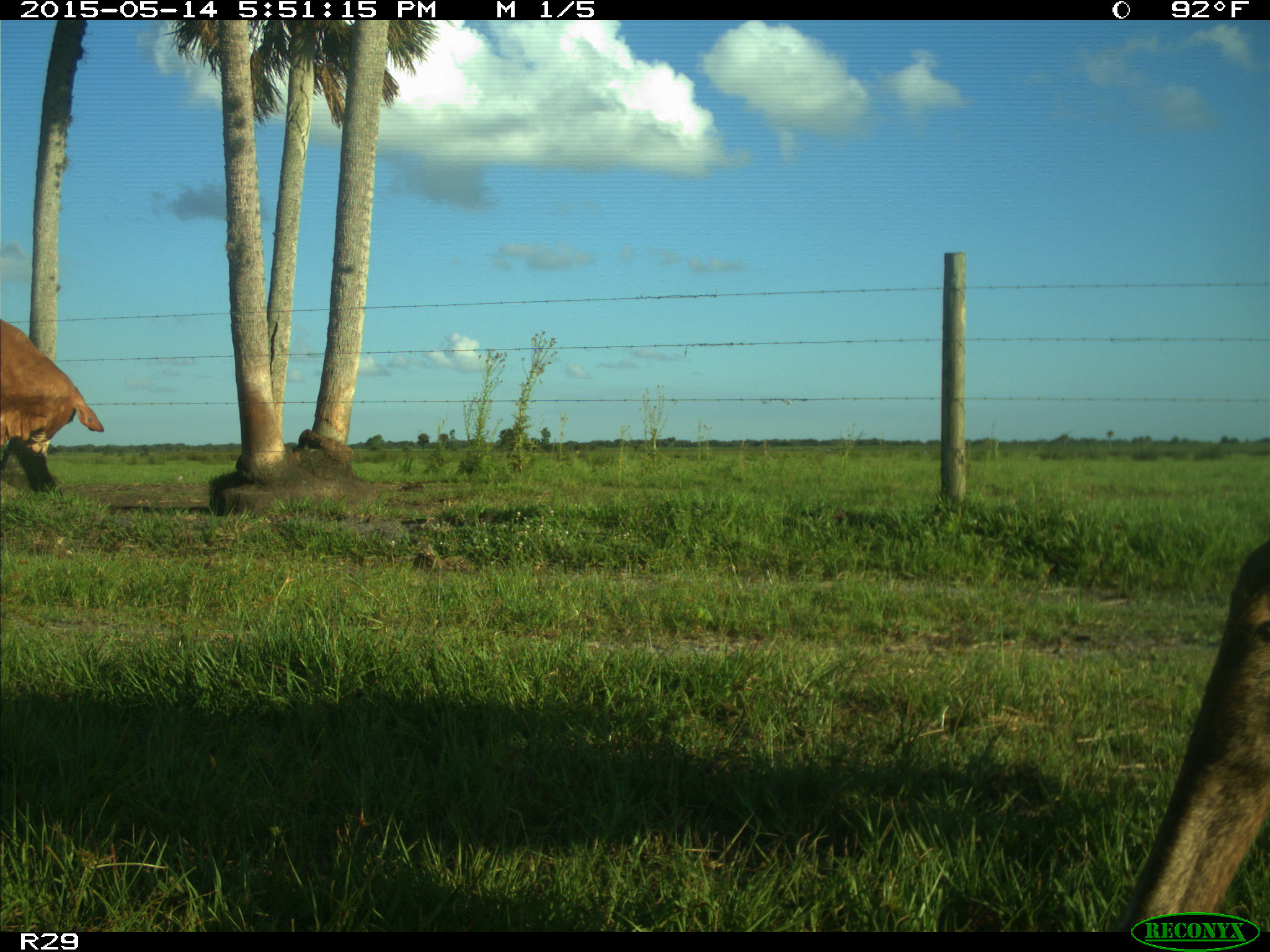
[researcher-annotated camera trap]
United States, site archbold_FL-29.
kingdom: Animalia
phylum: Chordata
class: Mammalia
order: Artiodactyla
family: Bovidae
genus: Bos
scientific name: Bos taurus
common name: domestic cow